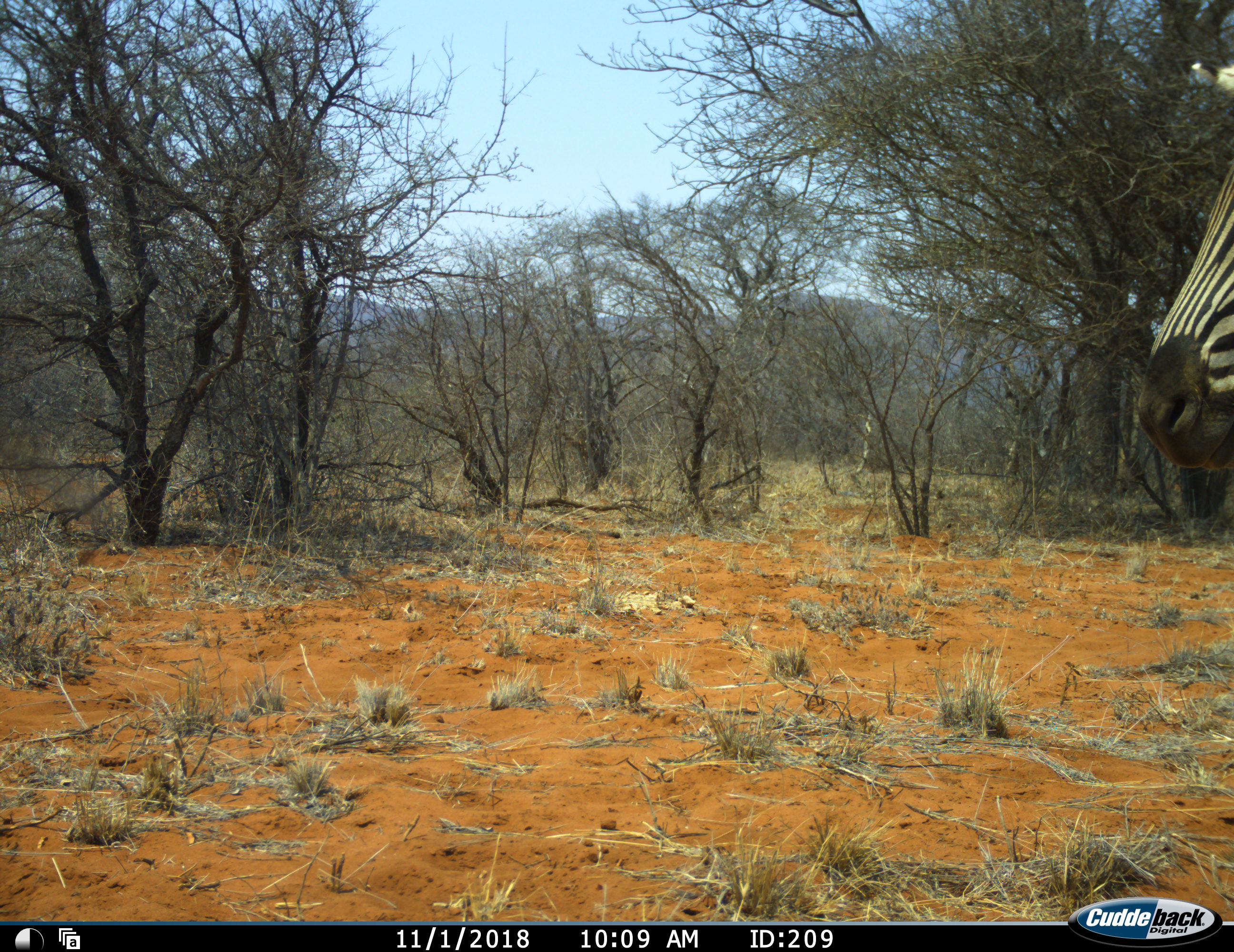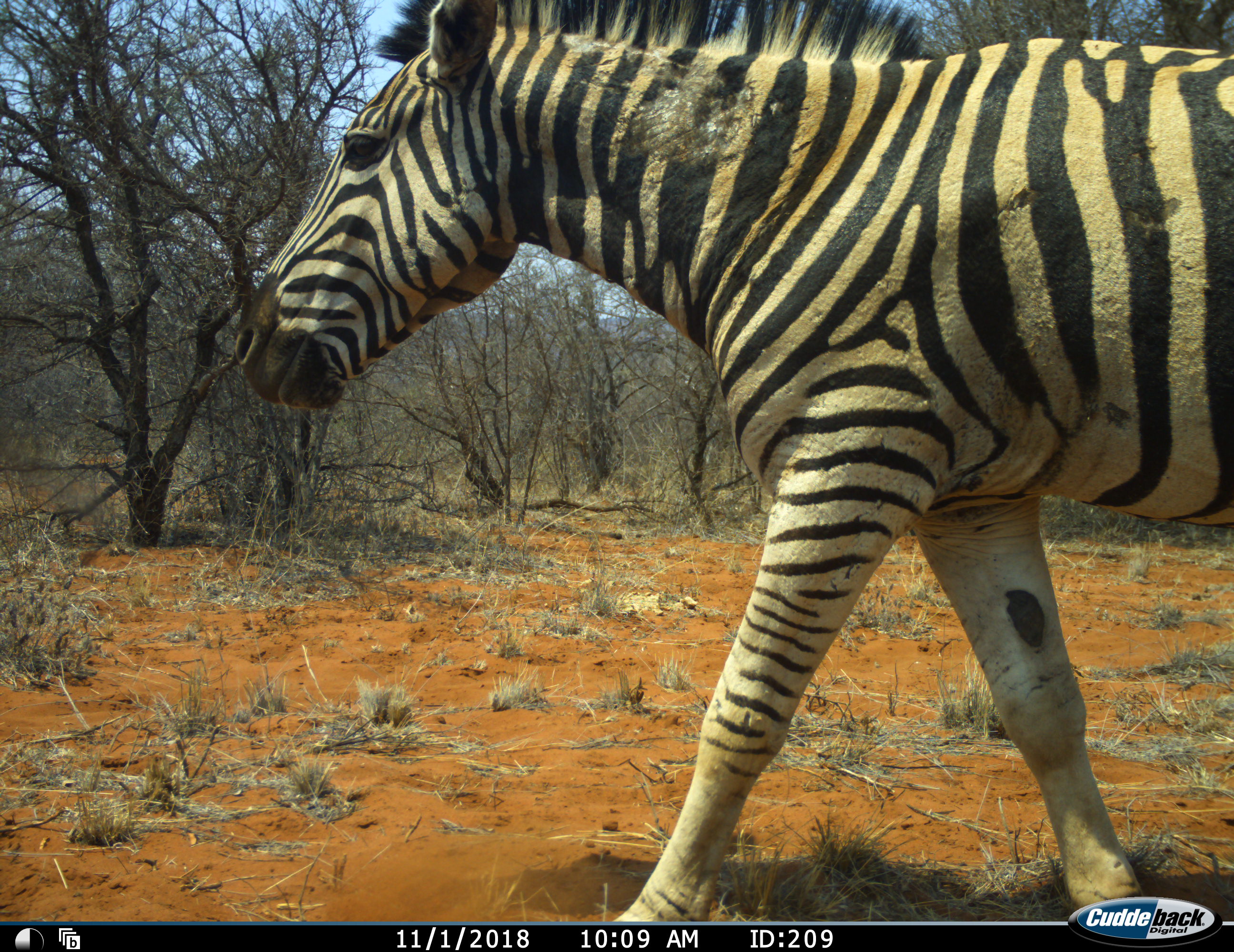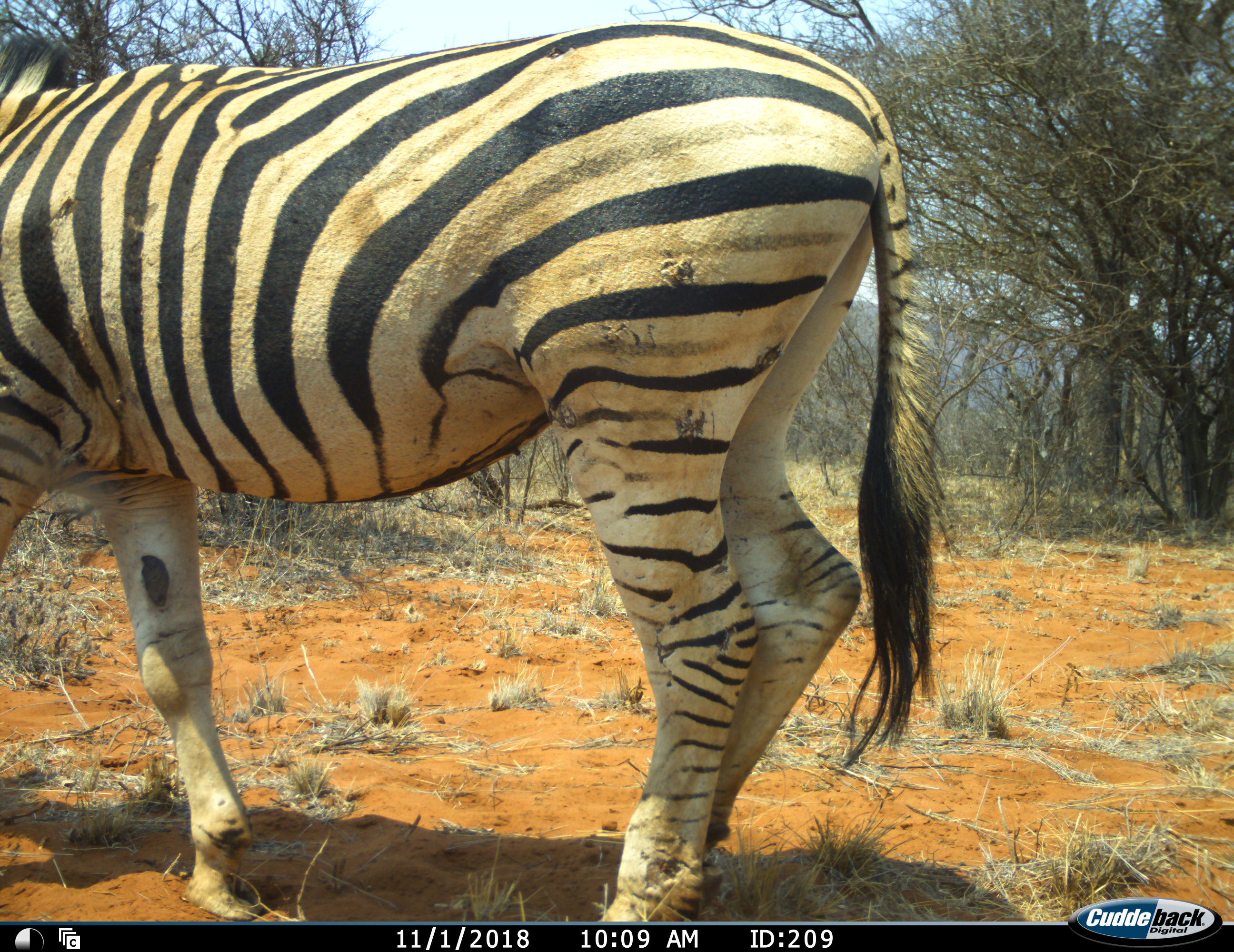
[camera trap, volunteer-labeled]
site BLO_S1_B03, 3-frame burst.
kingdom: Animalia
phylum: Chordata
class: Mammalia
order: Perissodactyla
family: Equidae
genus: Equus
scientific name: Equus quagga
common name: plains zebra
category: zebraplains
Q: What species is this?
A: Zebraplains (plains zebra) (Equus quagga).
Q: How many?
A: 1.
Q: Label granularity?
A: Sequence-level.